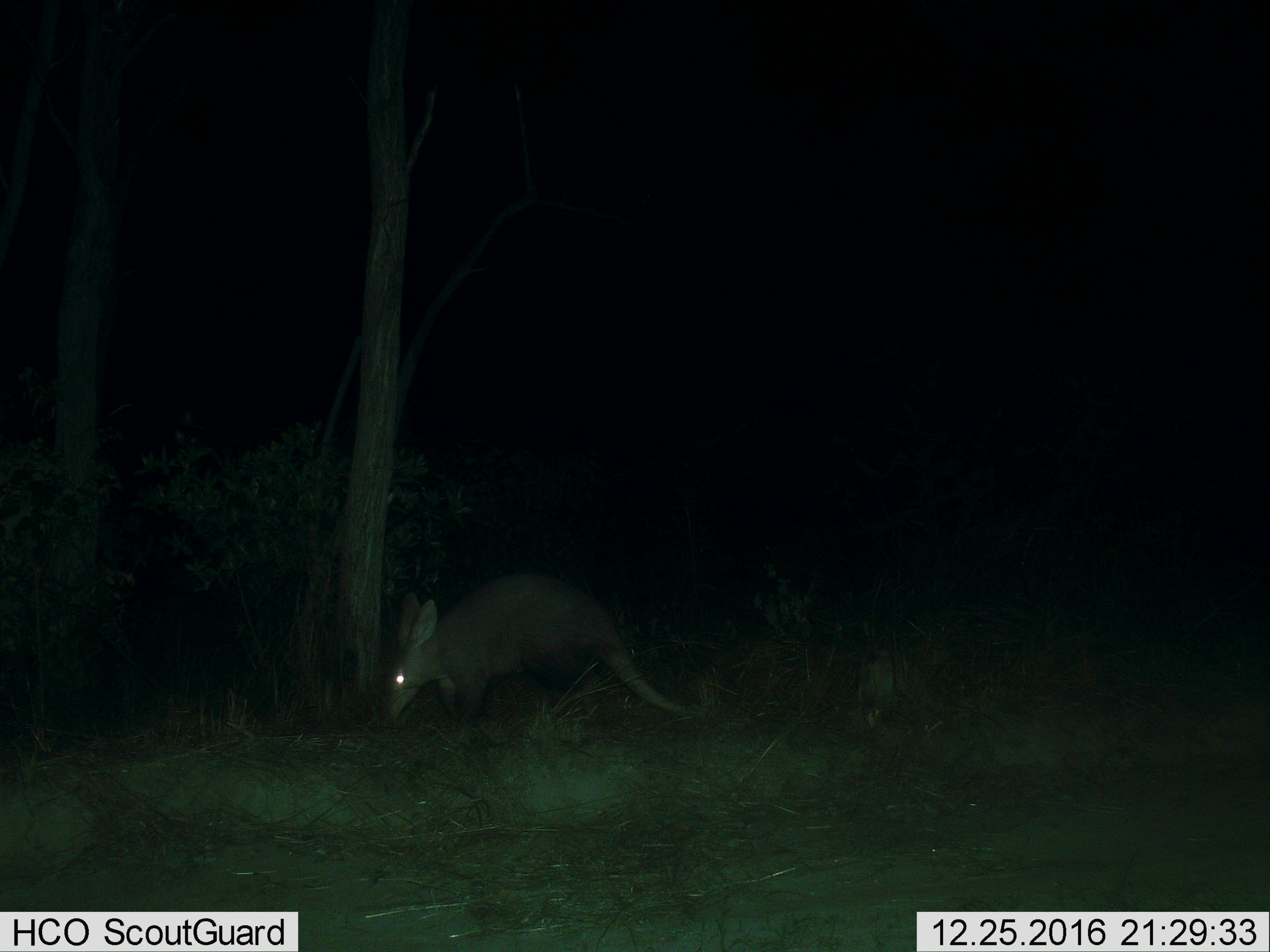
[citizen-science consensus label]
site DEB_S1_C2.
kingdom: Animalia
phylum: Chordata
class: Mammalia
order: Tubulidentata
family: Orycteropodidae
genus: Orycteropus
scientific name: Orycteropus afer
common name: aardvark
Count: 1.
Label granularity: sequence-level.